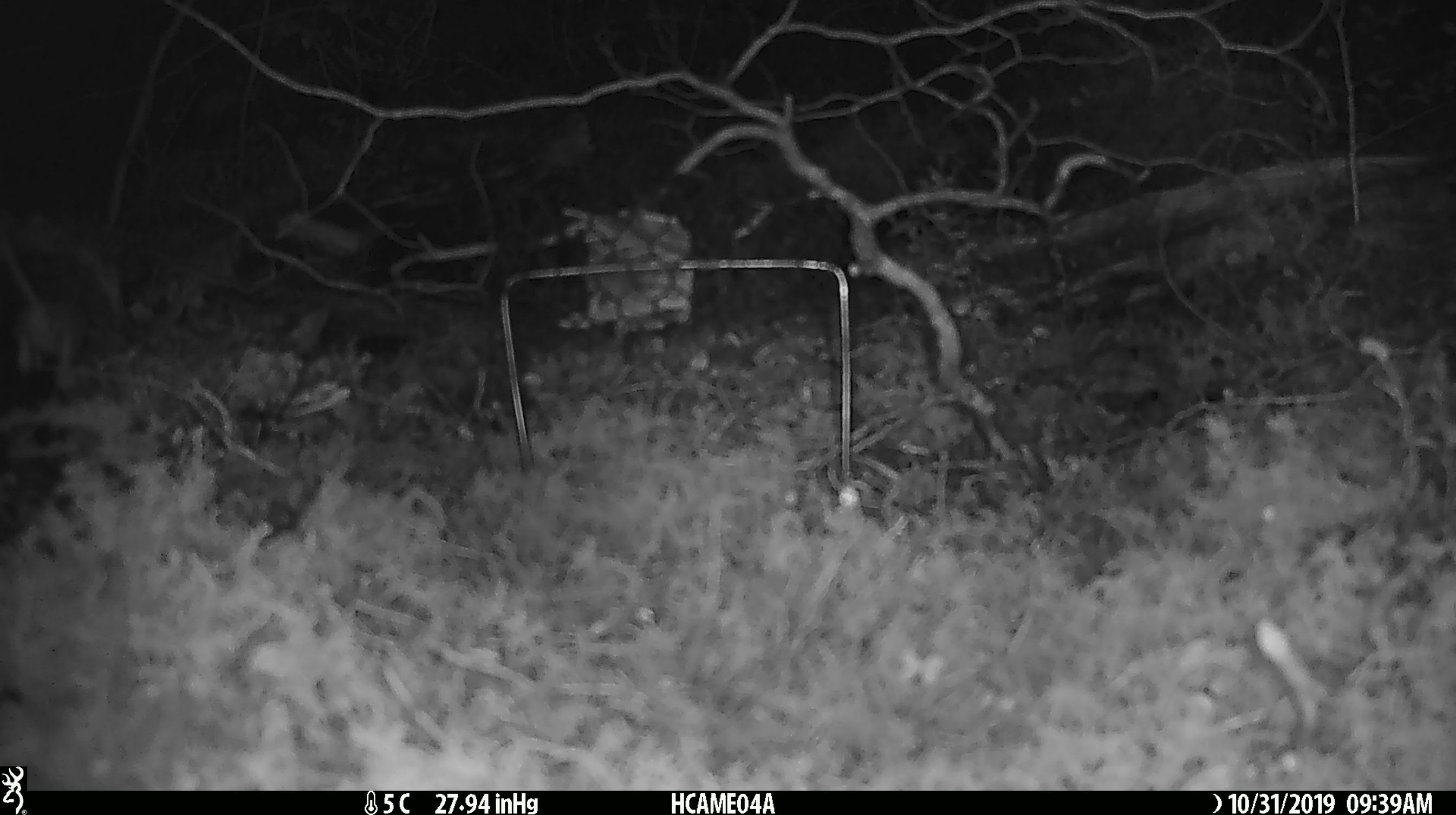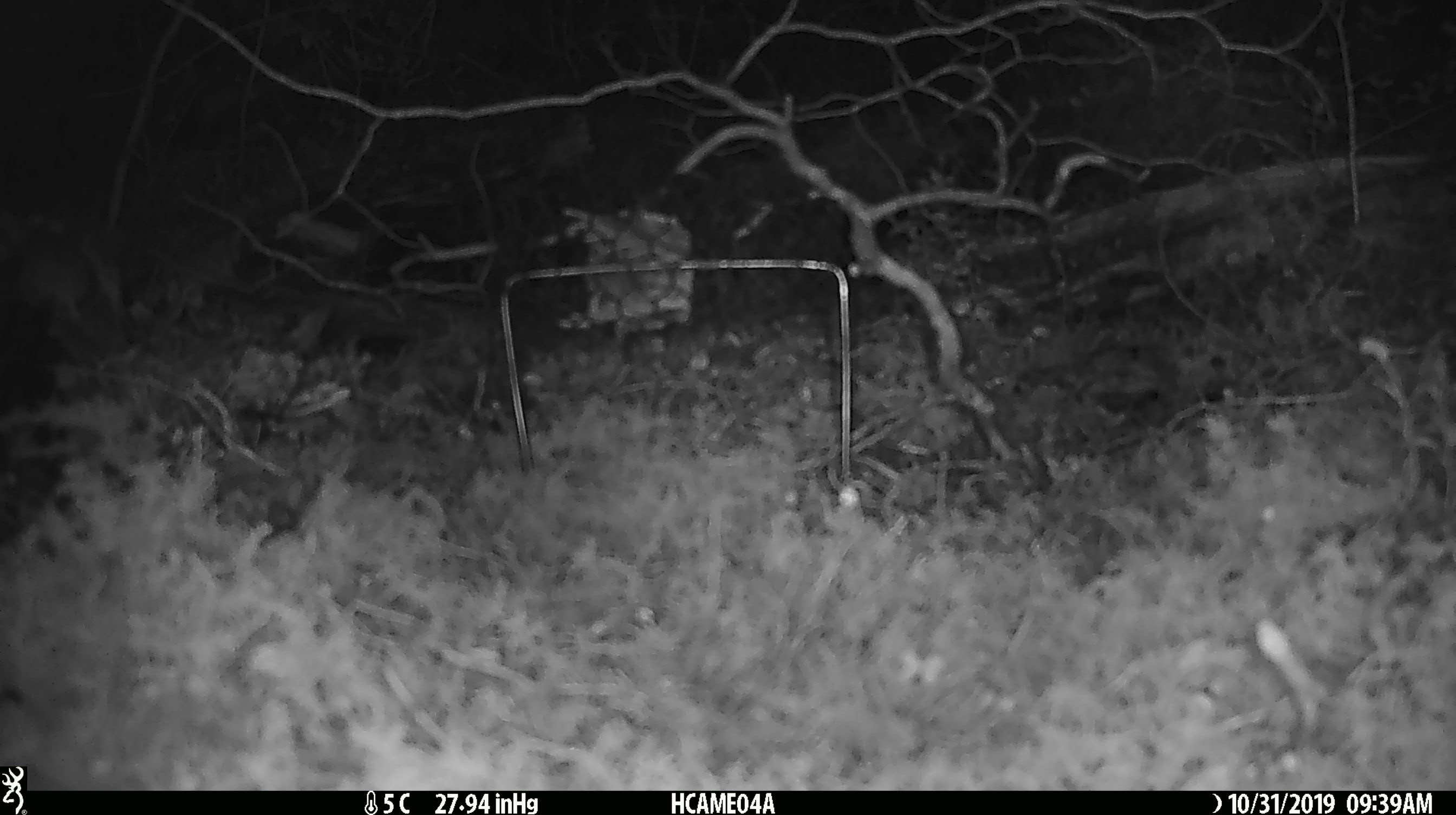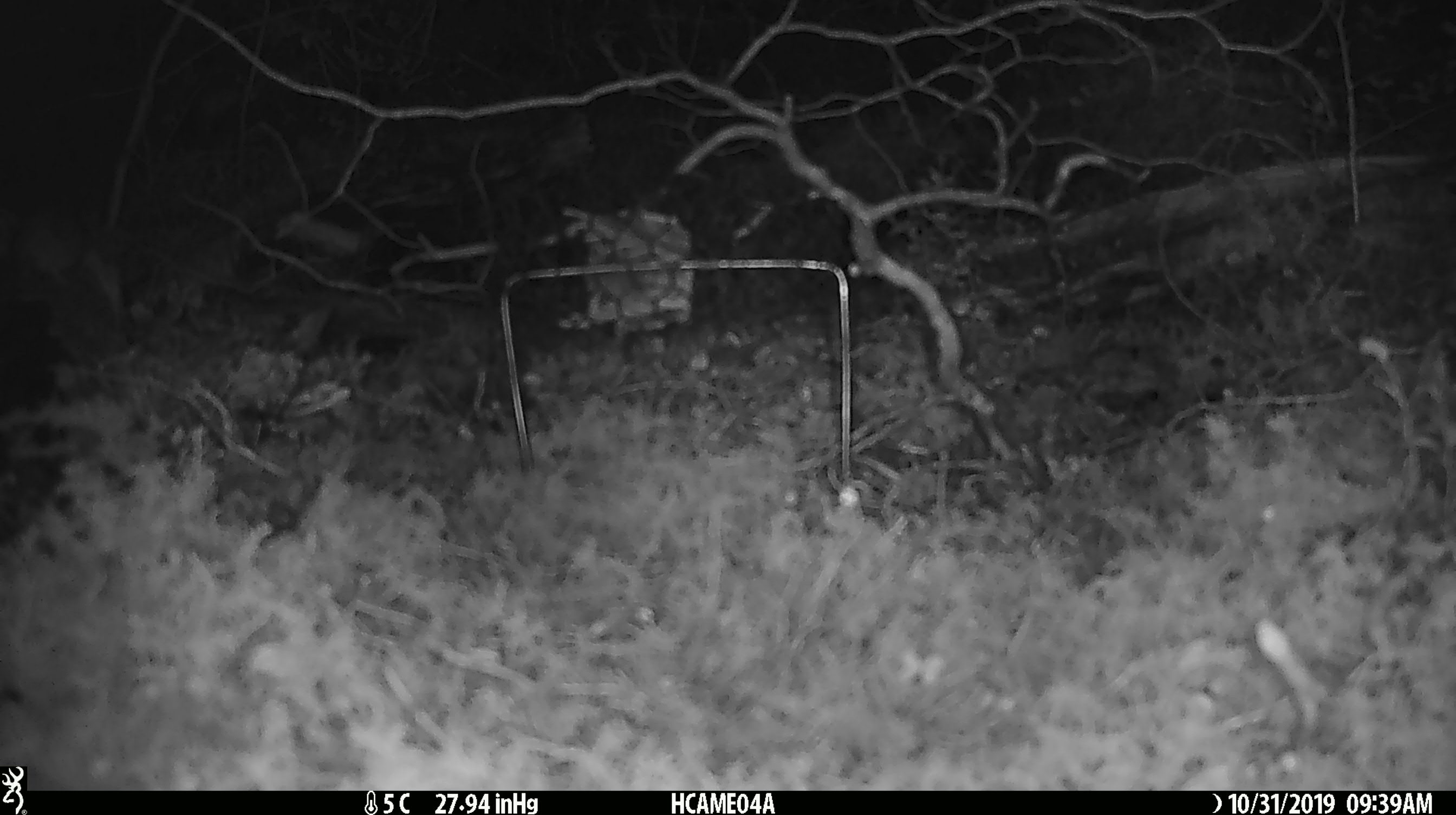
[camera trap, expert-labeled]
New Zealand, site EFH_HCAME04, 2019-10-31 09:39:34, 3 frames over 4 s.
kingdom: Animalia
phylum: Chordata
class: Mammalia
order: Rodentia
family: Muridae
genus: Mus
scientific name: Mus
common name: mouse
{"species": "mouse (Mus)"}